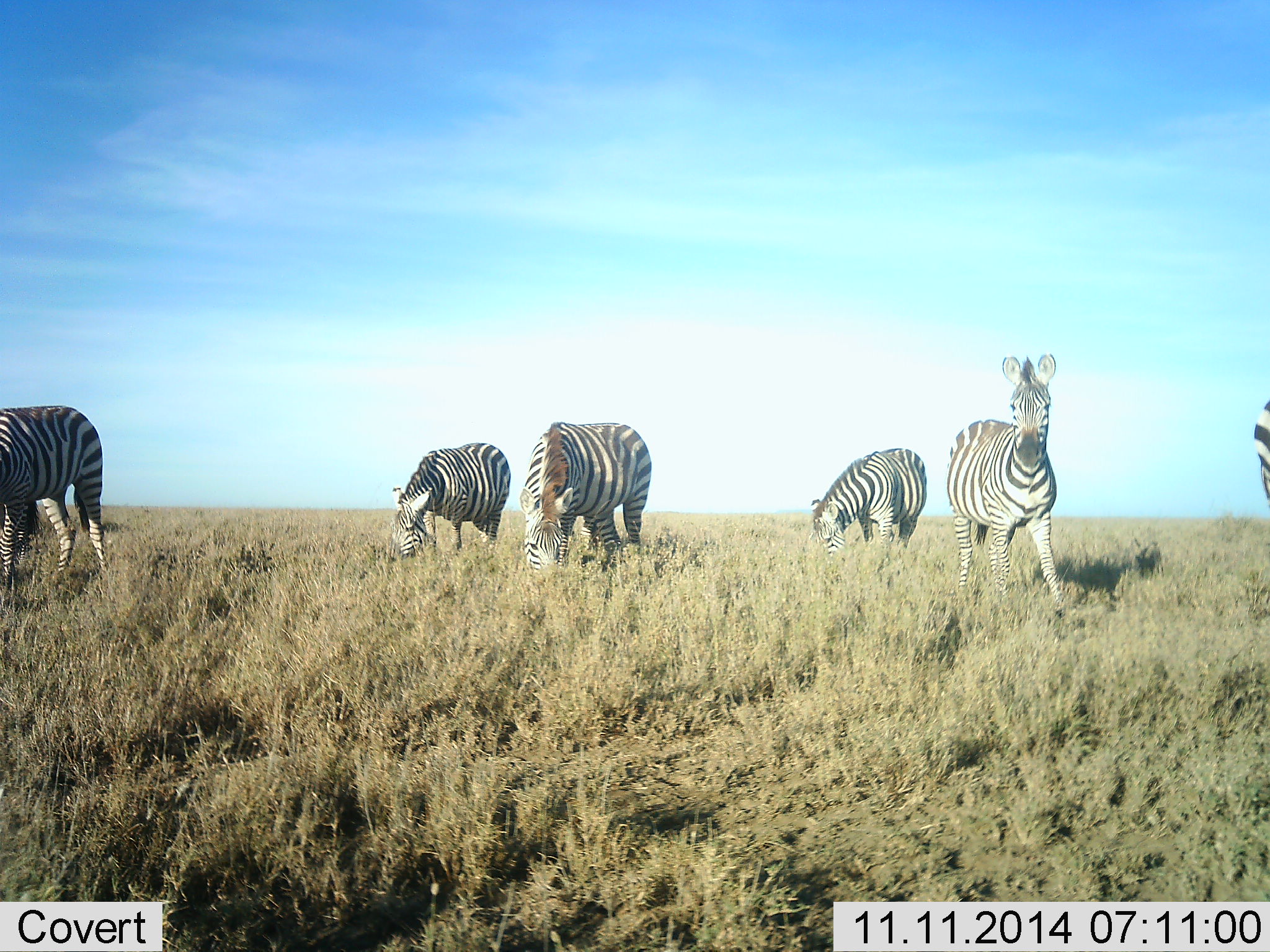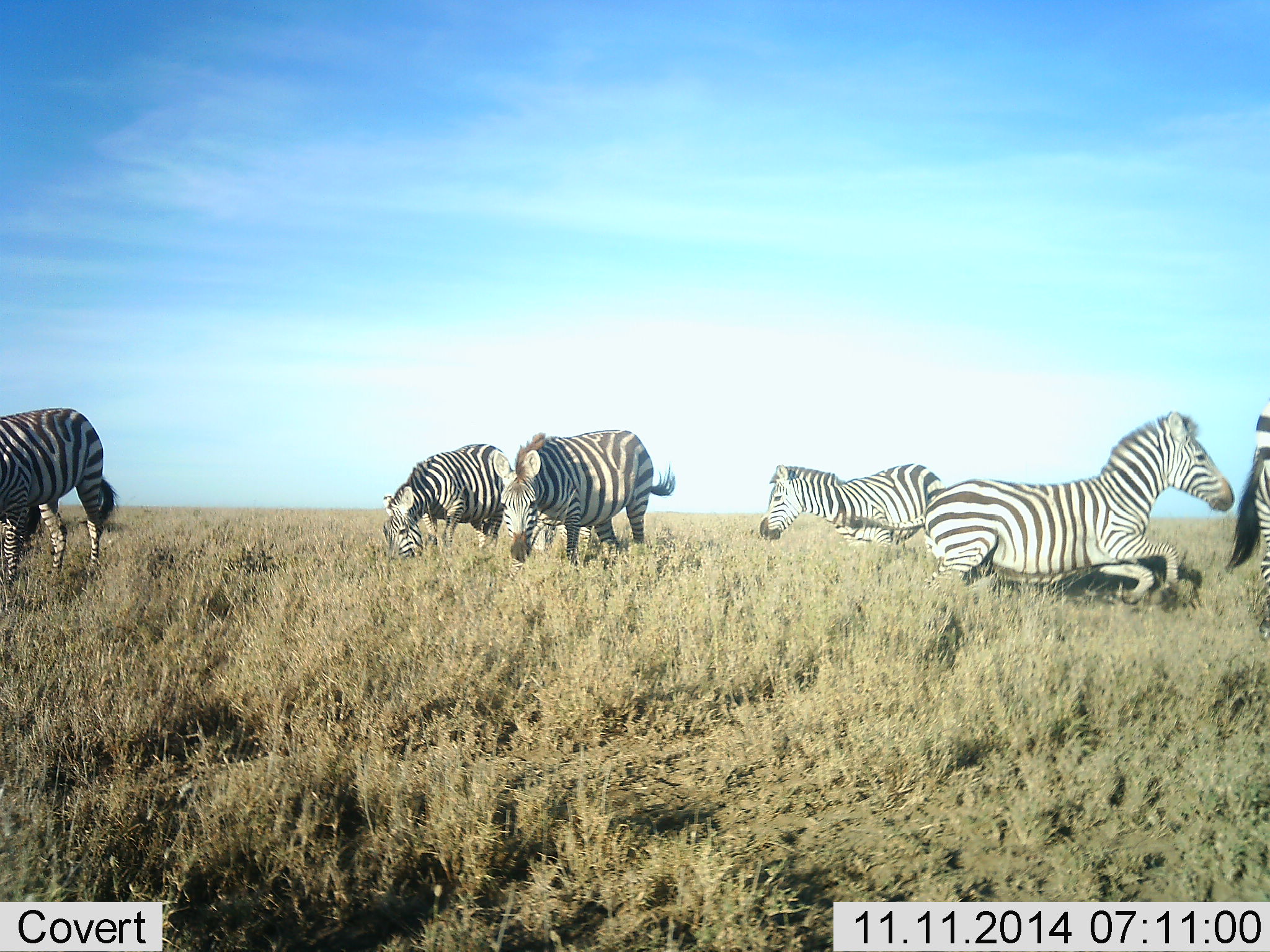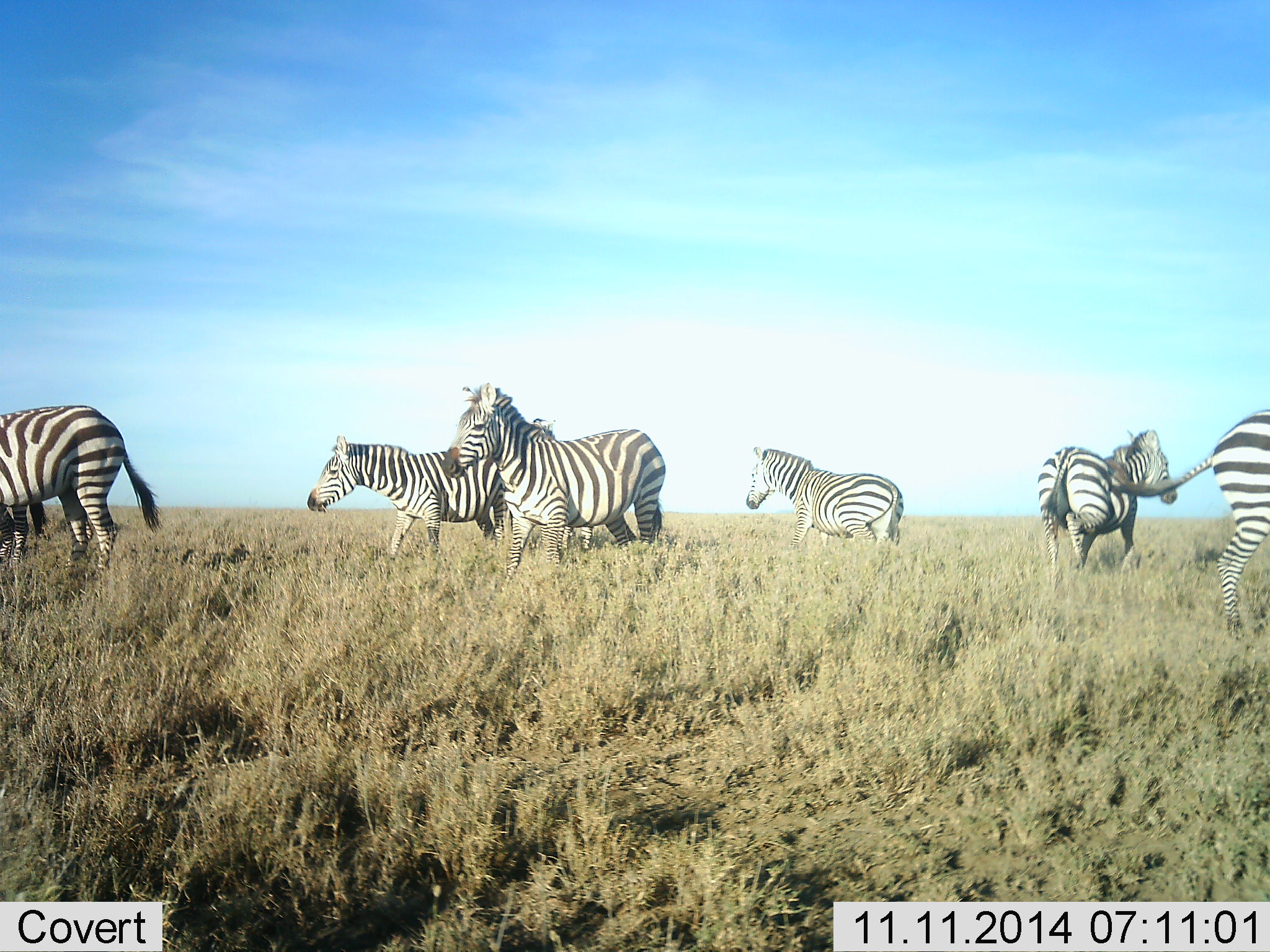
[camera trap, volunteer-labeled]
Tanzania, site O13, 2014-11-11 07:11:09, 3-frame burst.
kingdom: Animalia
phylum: Chordata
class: Mammalia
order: Perissodactyla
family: Equidae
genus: Equus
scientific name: Equus quagga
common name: plains zebra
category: zebra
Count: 7.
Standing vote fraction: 40%.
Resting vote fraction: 0%.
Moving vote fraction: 100%.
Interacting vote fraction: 20%.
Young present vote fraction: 0%.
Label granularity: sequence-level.